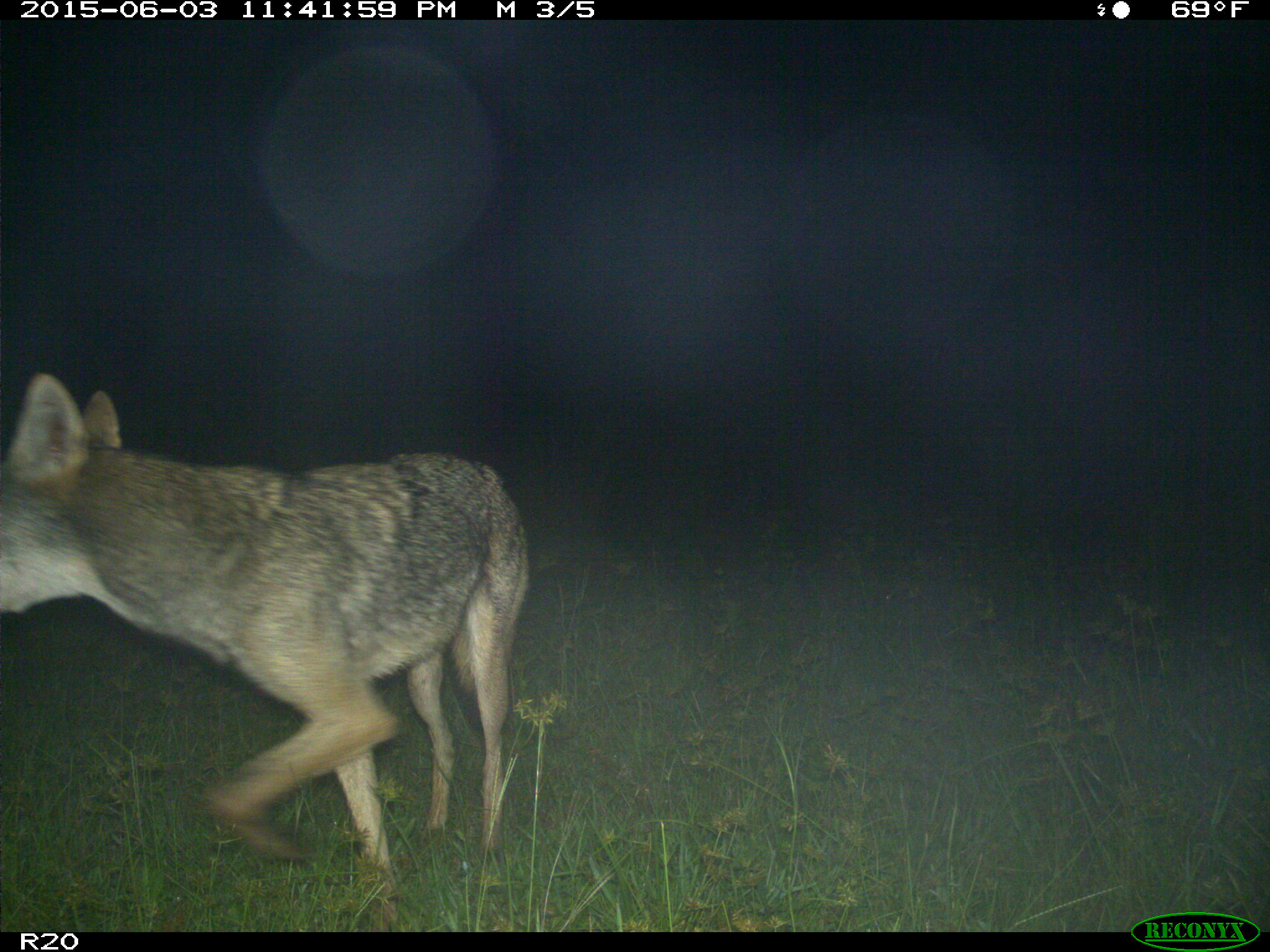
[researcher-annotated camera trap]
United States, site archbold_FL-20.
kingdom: Animalia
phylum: Chordata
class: Mammalia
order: Carnivora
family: Canidae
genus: Canis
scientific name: Canis latrans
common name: coyote